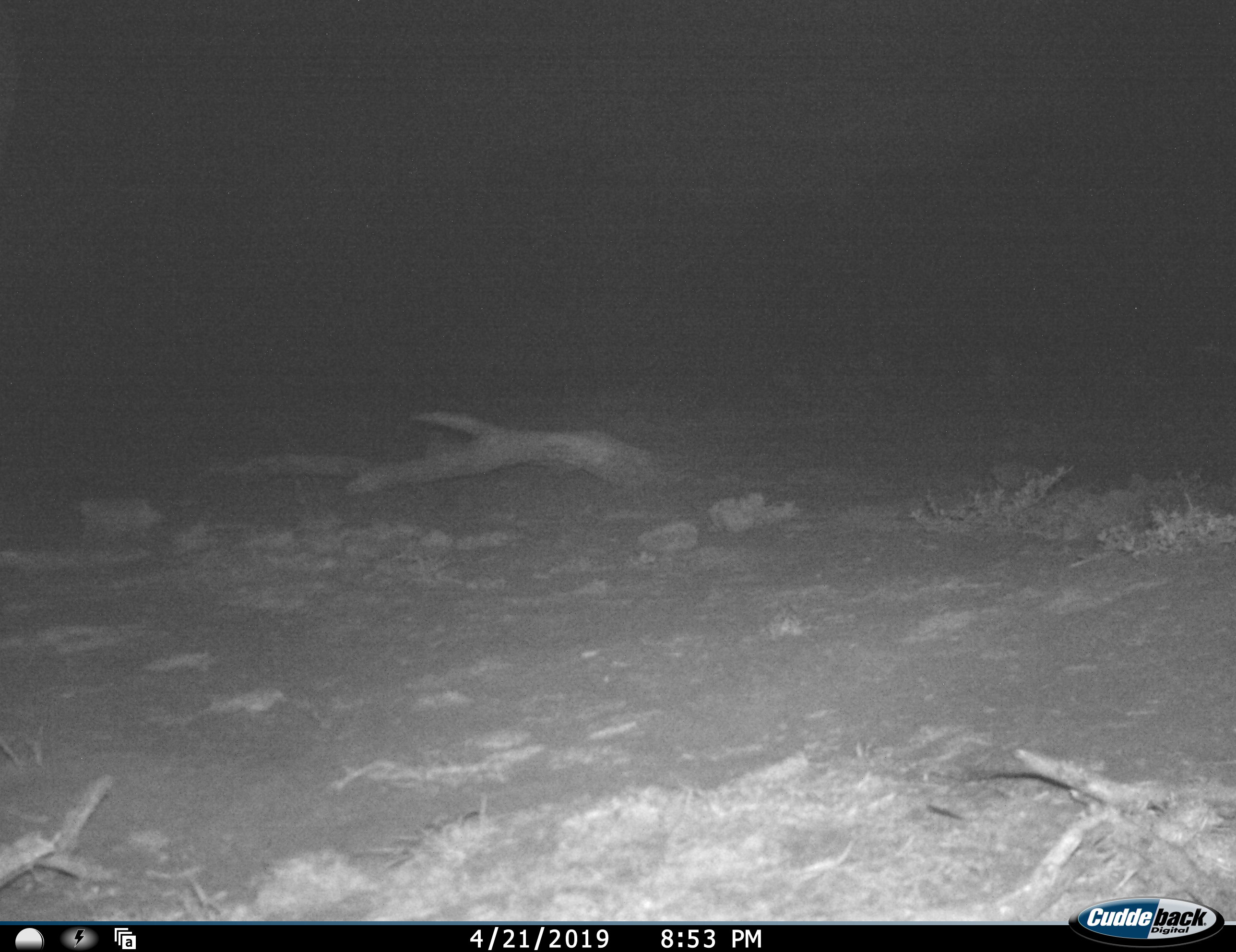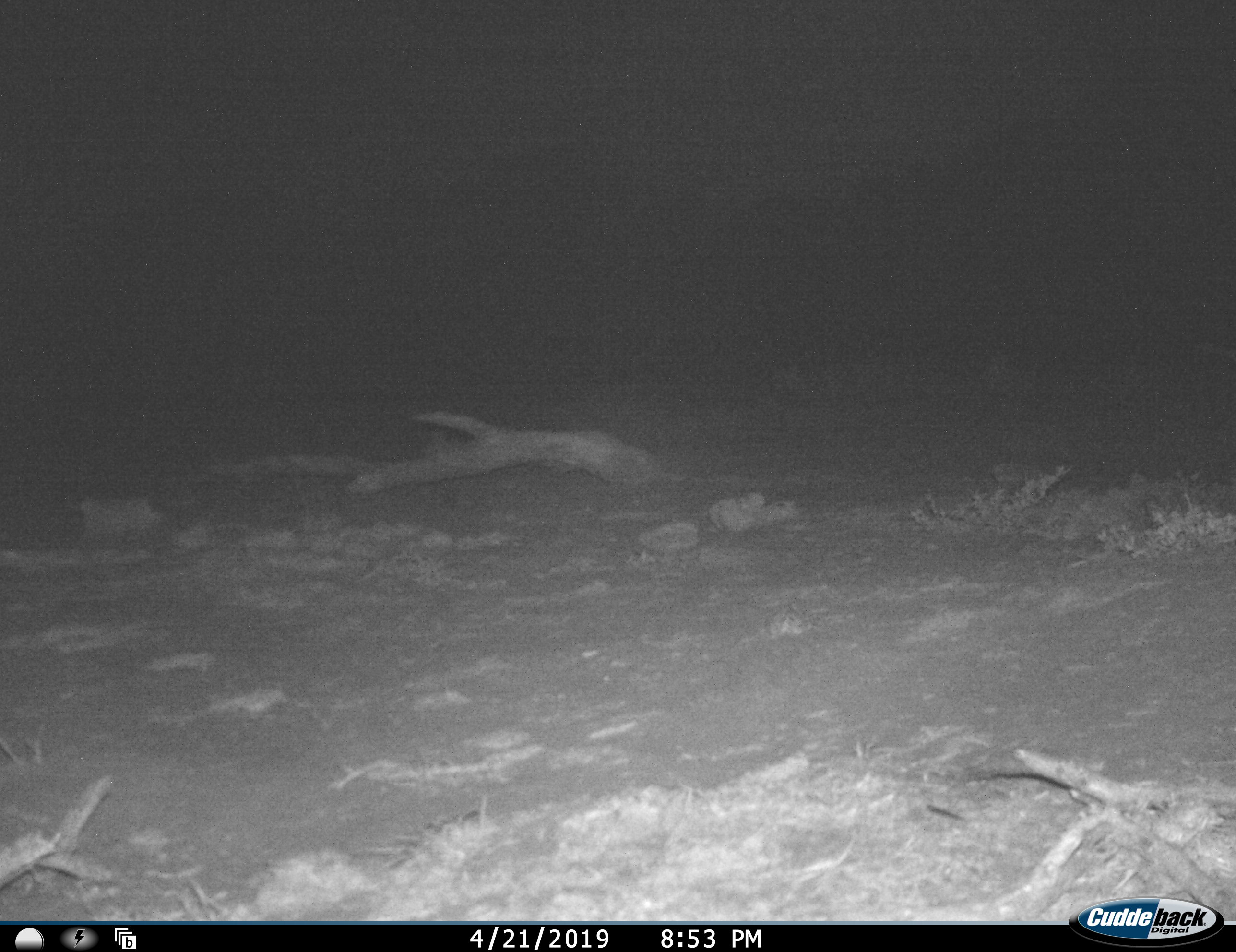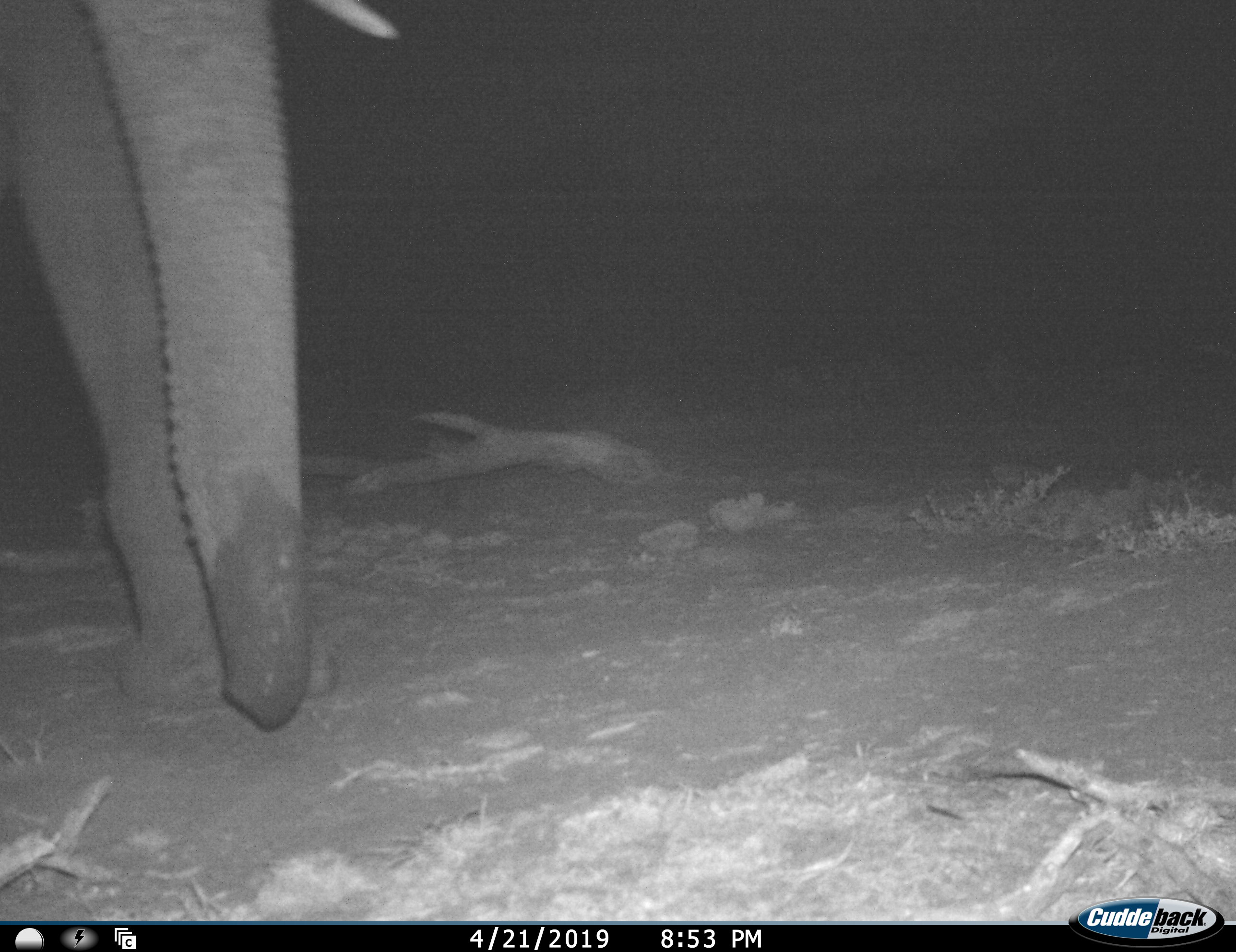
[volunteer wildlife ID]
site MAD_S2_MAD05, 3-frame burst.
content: unidentified animal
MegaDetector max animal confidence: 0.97